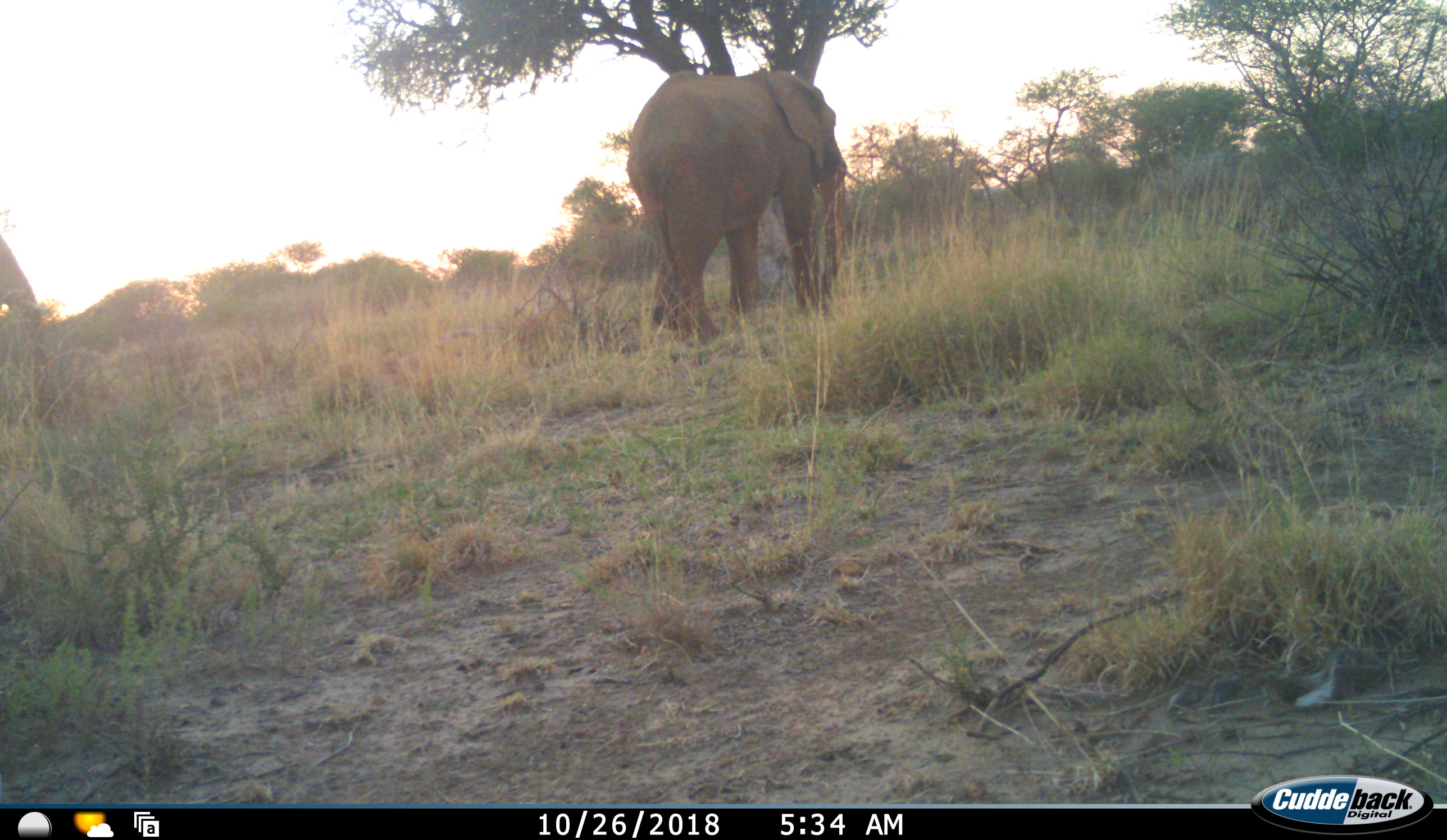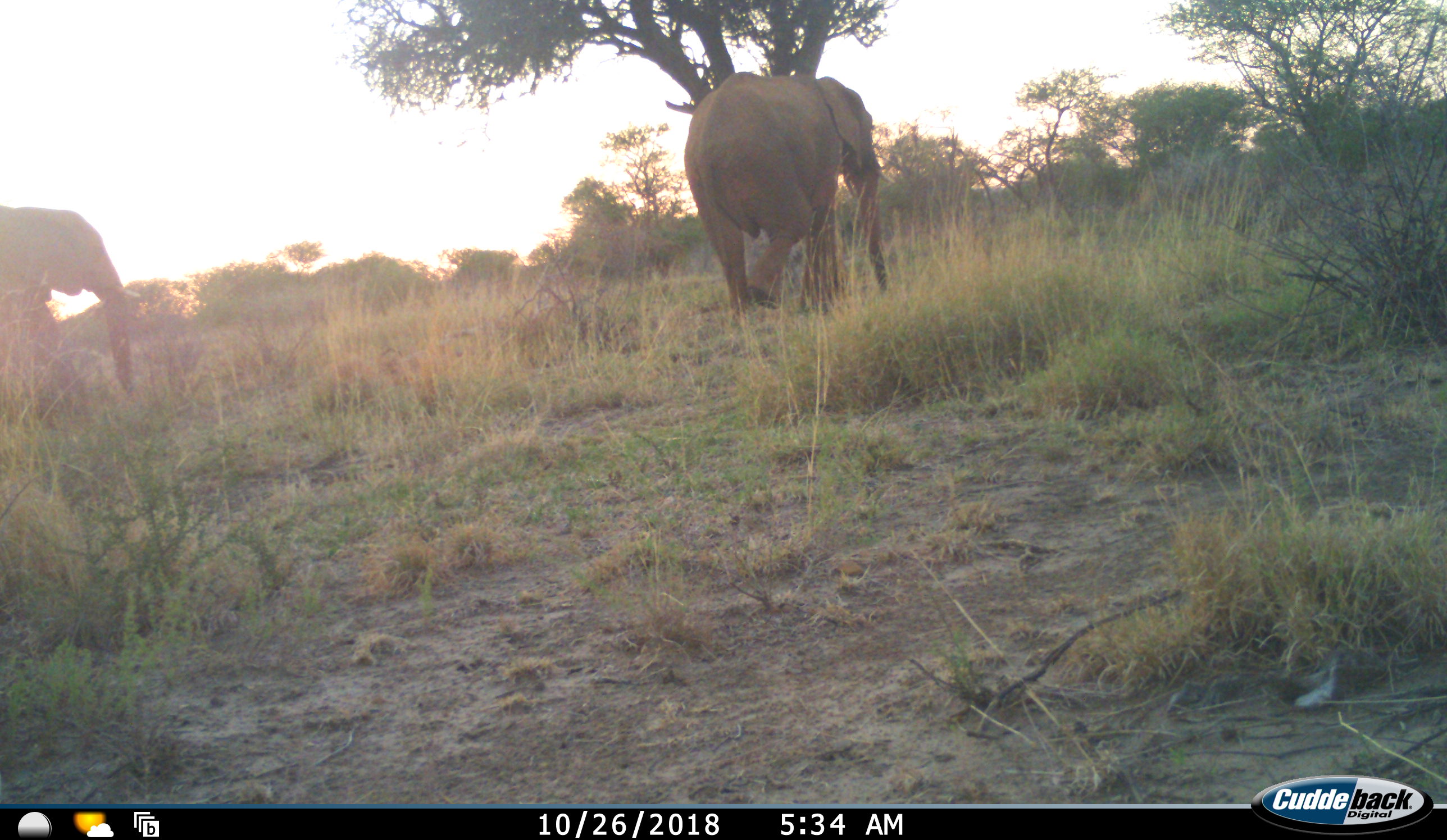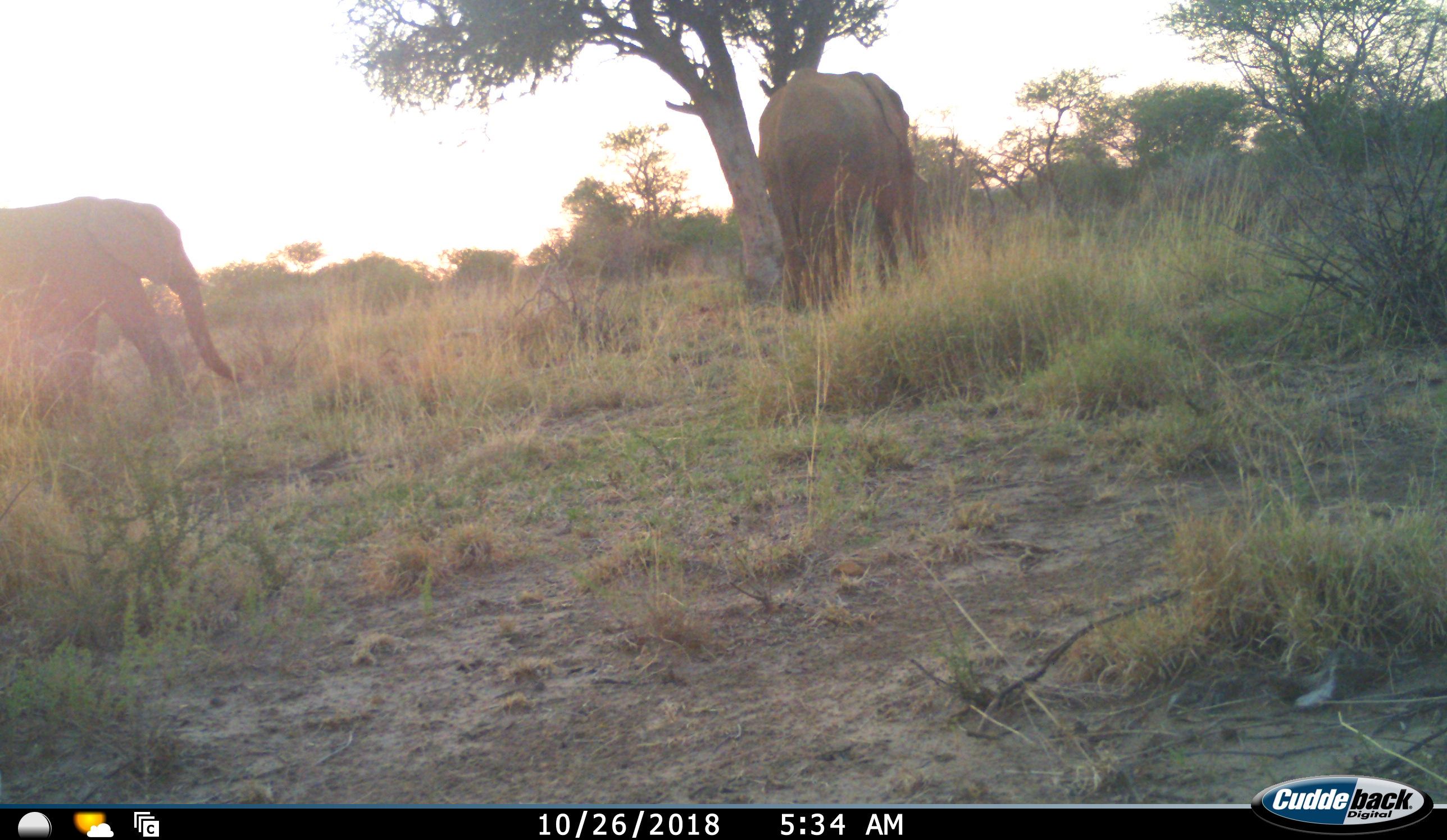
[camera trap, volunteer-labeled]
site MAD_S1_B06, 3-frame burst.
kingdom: Animalia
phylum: Chordata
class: Mammalia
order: Proboscidea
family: Elephantidae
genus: Loxodonta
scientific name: Loxodonta africana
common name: african bush elephant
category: elephant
Elephant (african bush elephant) (Loxodonta africana), count 2. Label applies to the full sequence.